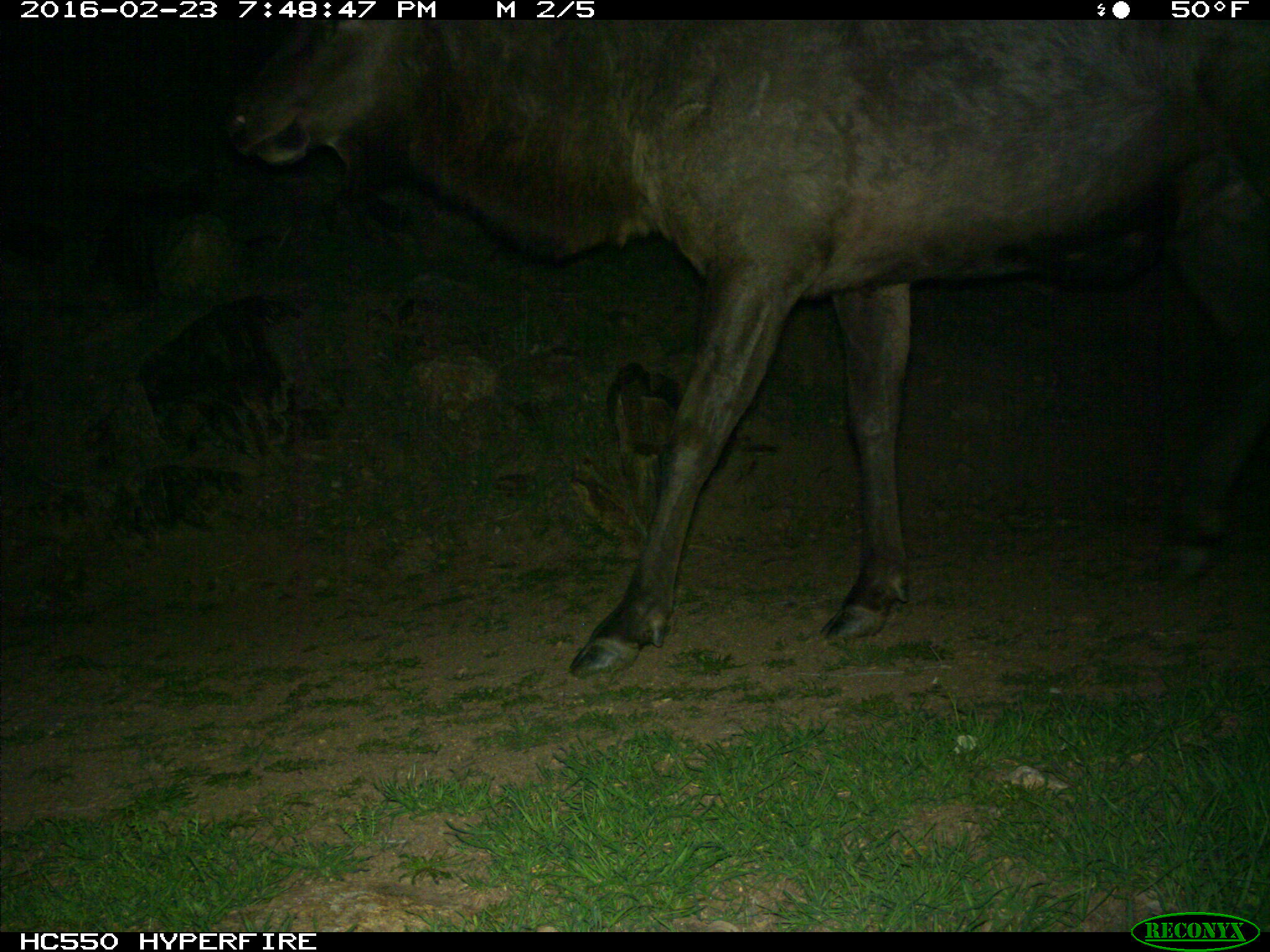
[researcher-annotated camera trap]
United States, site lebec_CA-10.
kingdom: Animalia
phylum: Chordata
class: Mammalia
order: Artiodactyla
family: Cervidae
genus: Cervus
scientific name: Cervus canadensis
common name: elk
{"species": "Cervus canadensis (elk)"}